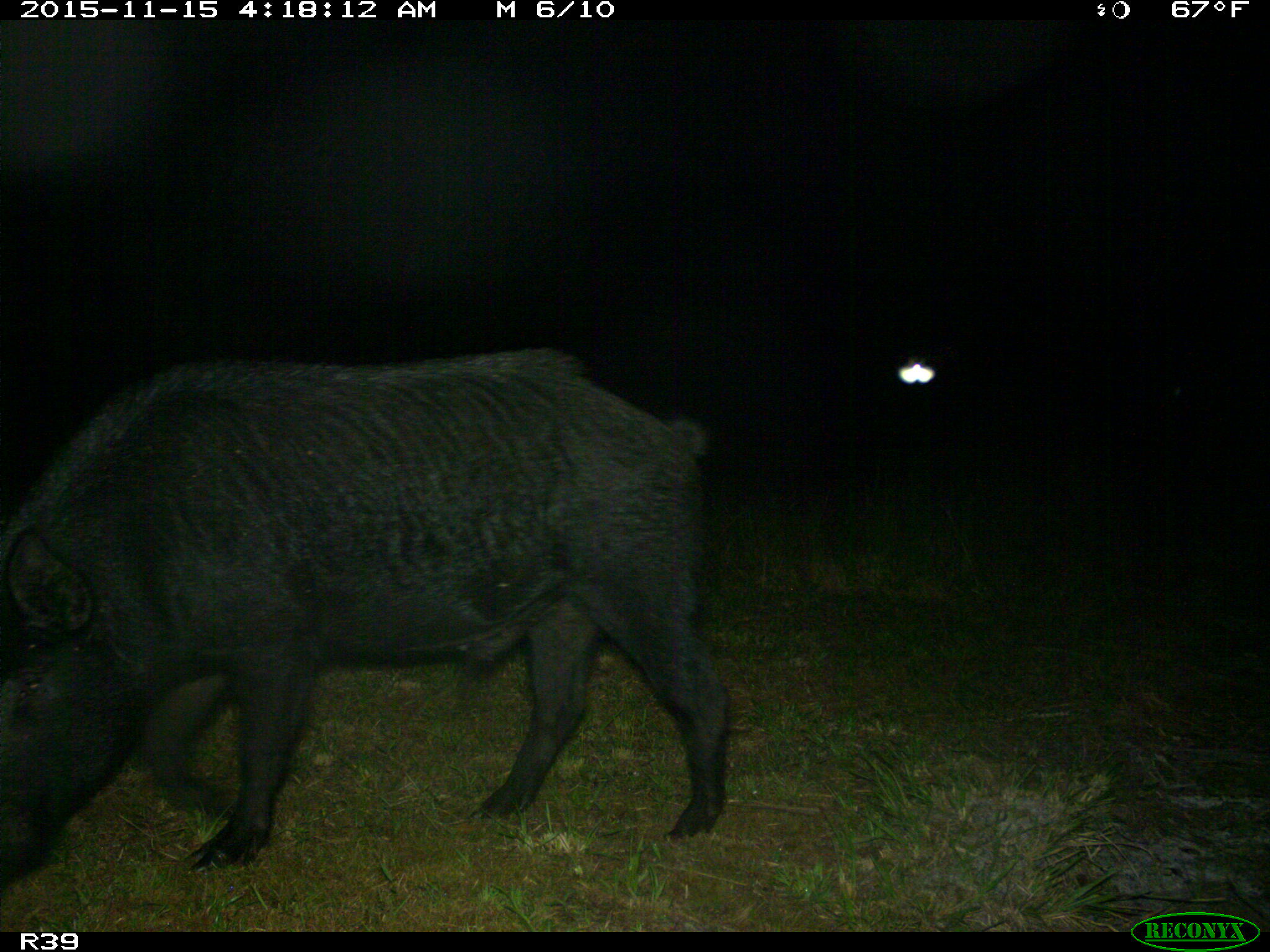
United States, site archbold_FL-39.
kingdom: Animalia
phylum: Chordata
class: Mammalia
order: Artiodactyla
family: Suidae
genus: Sus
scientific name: Sus scrofa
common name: wild boar